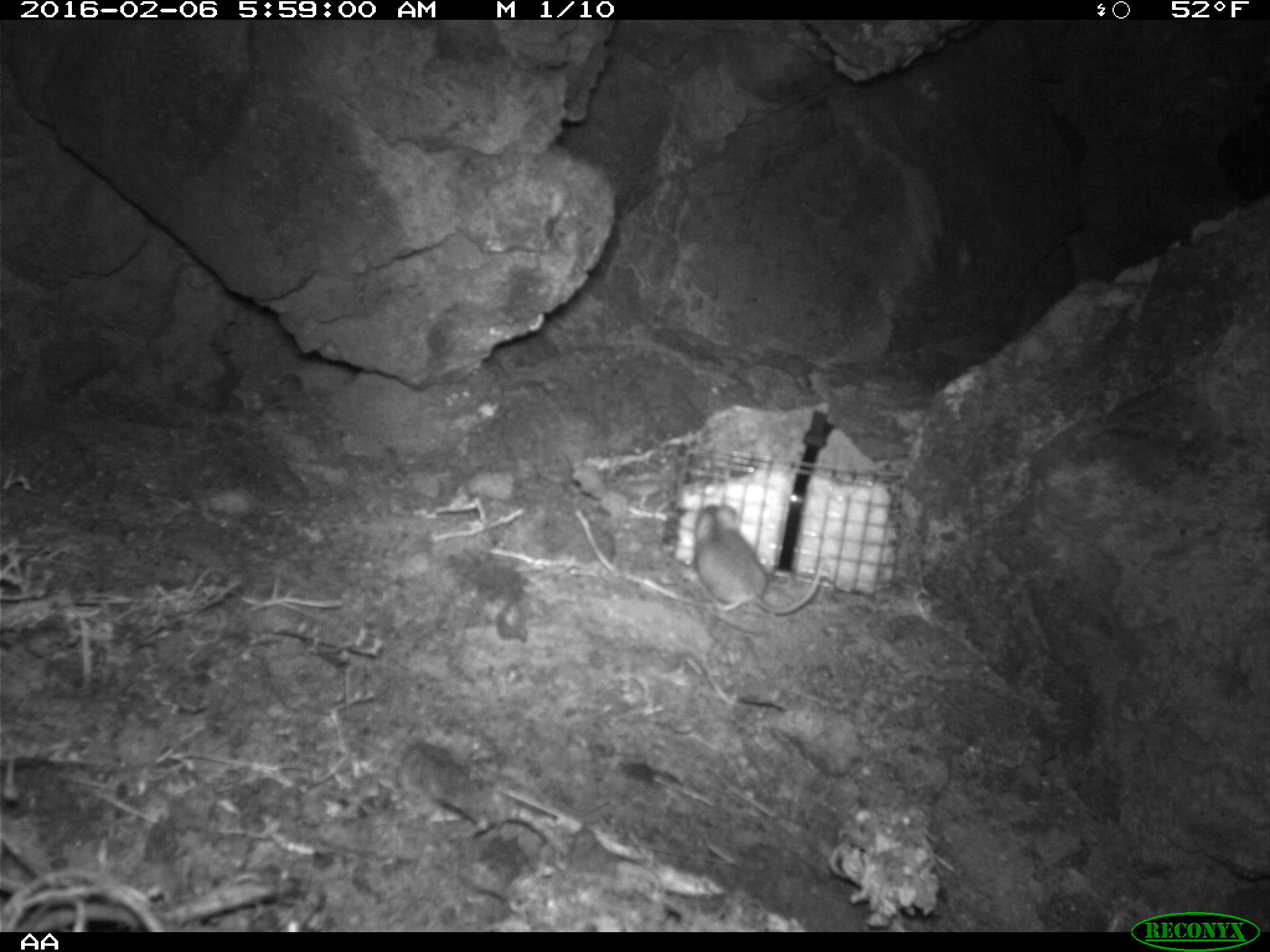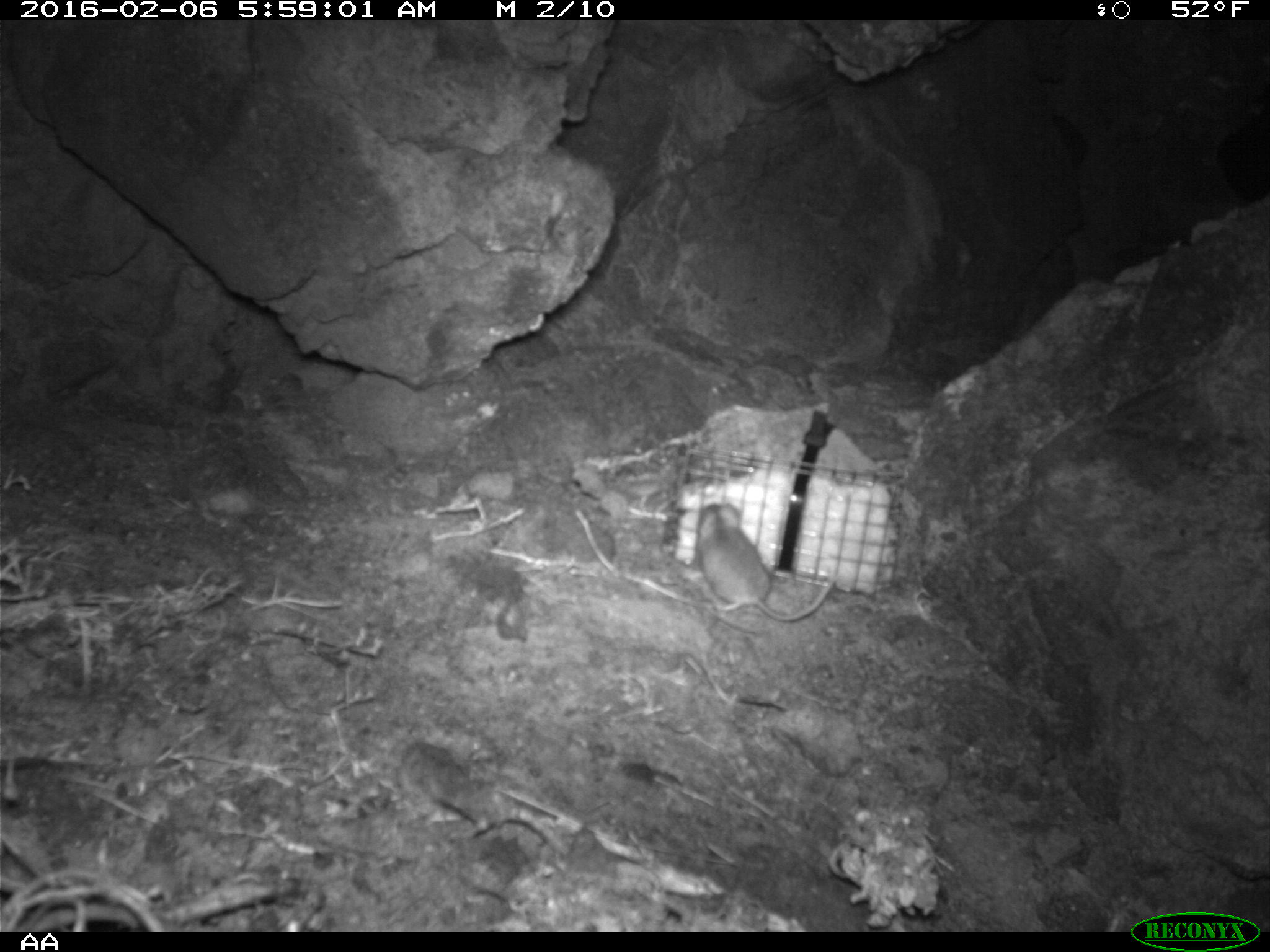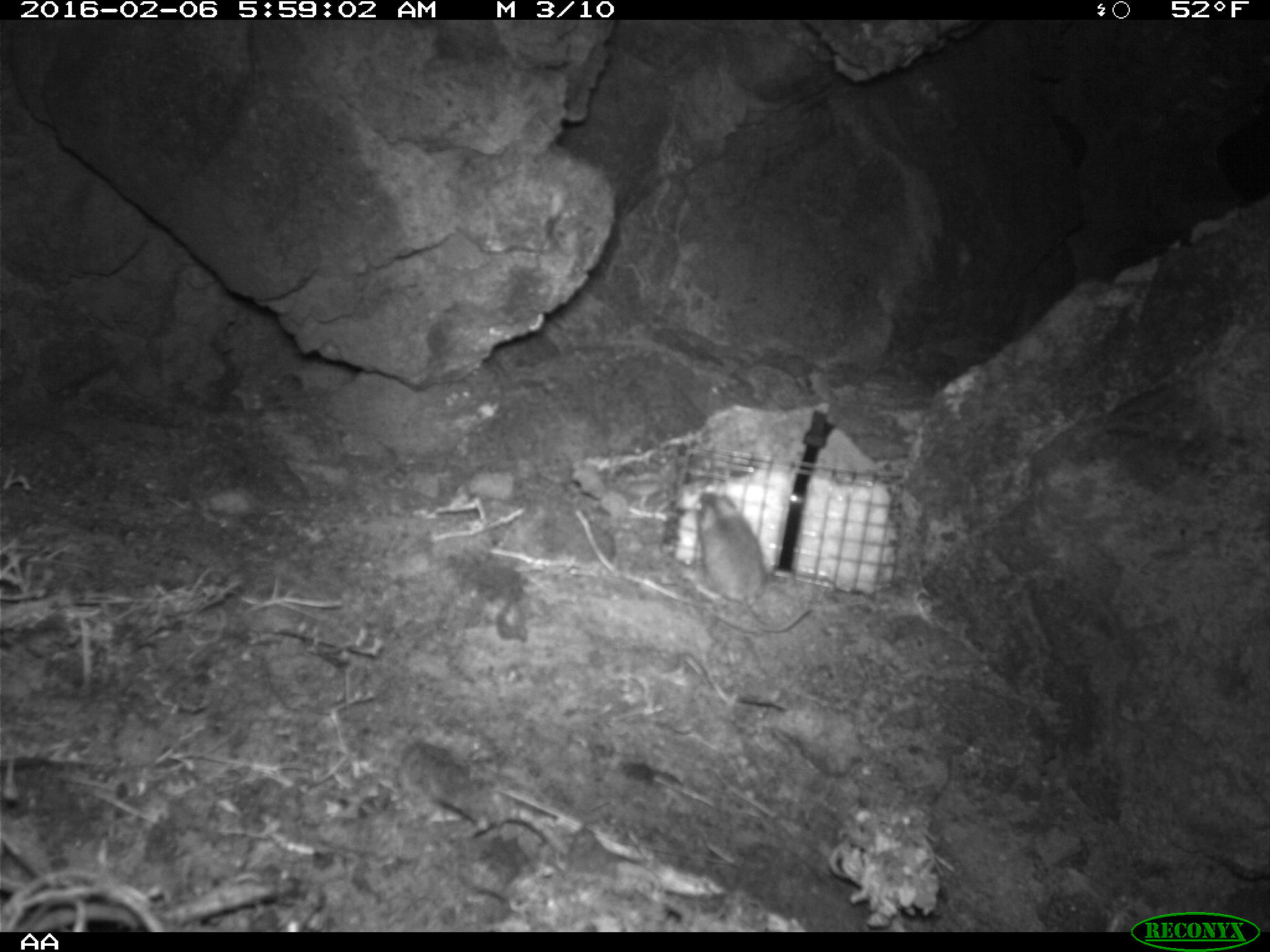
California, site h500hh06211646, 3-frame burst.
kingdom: Animalia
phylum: Chordata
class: Mammalia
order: Rodentia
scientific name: Rodentia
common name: rodent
Rodent (Rodentia).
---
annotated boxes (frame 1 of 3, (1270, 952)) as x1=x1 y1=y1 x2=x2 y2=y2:
rodent: x1=689 y1=500 x2=827 y2=613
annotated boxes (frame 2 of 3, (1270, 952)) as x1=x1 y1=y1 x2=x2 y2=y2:
rodent: x1=696 y1=503 x2=836 y2=621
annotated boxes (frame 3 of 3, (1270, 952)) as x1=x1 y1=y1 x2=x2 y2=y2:
rodent: x1=694 y1=491 x2=810 y2=632